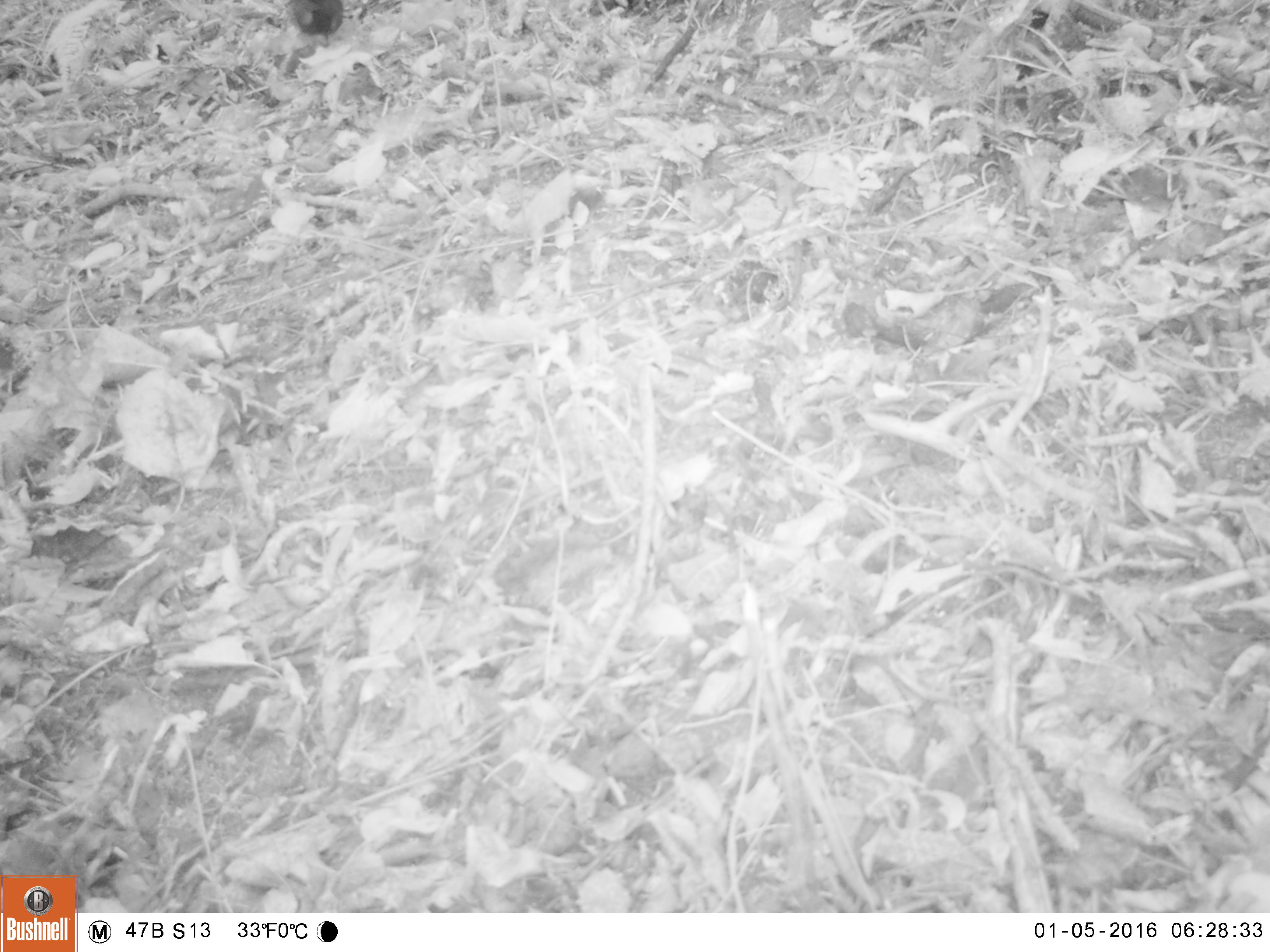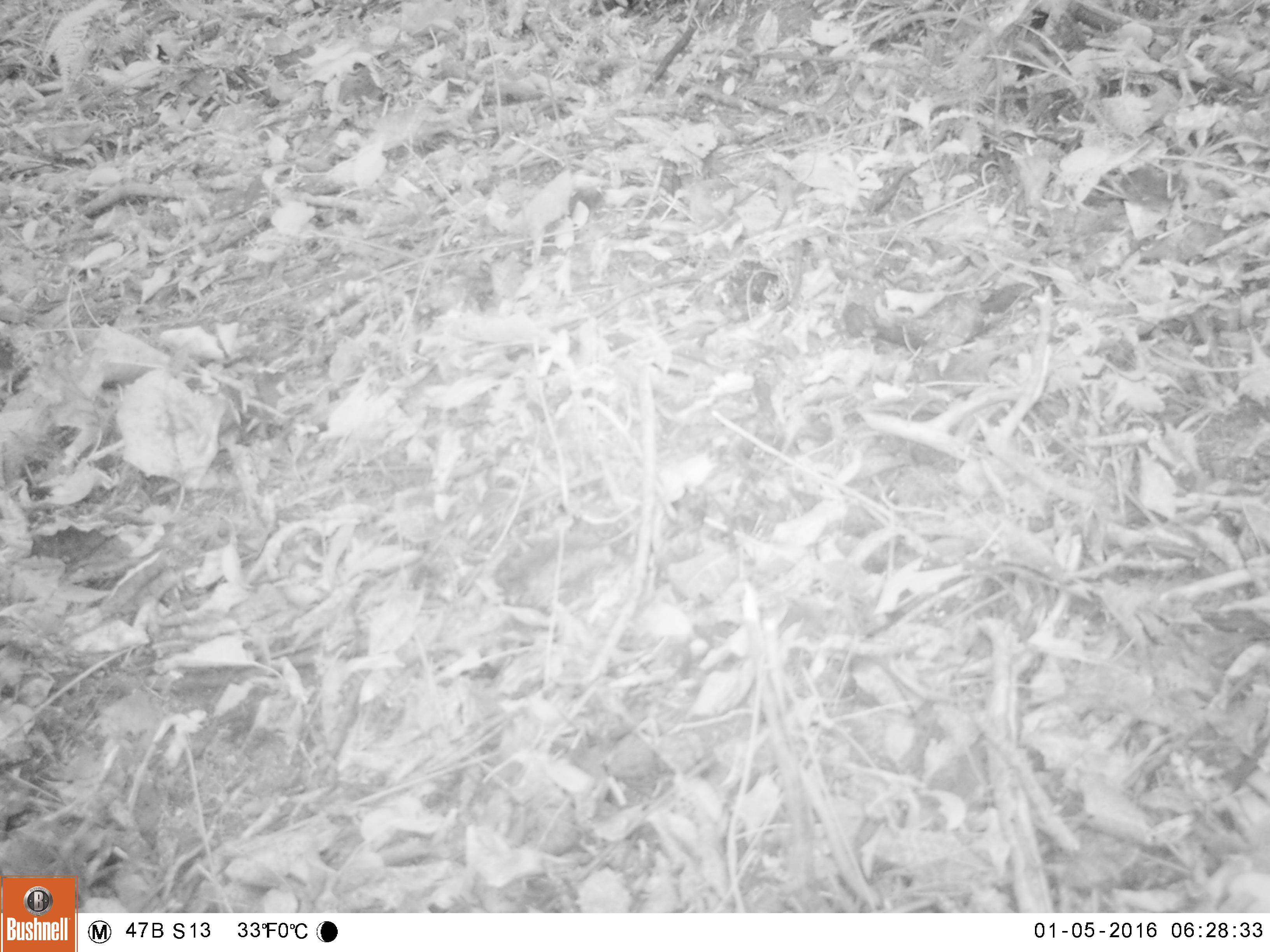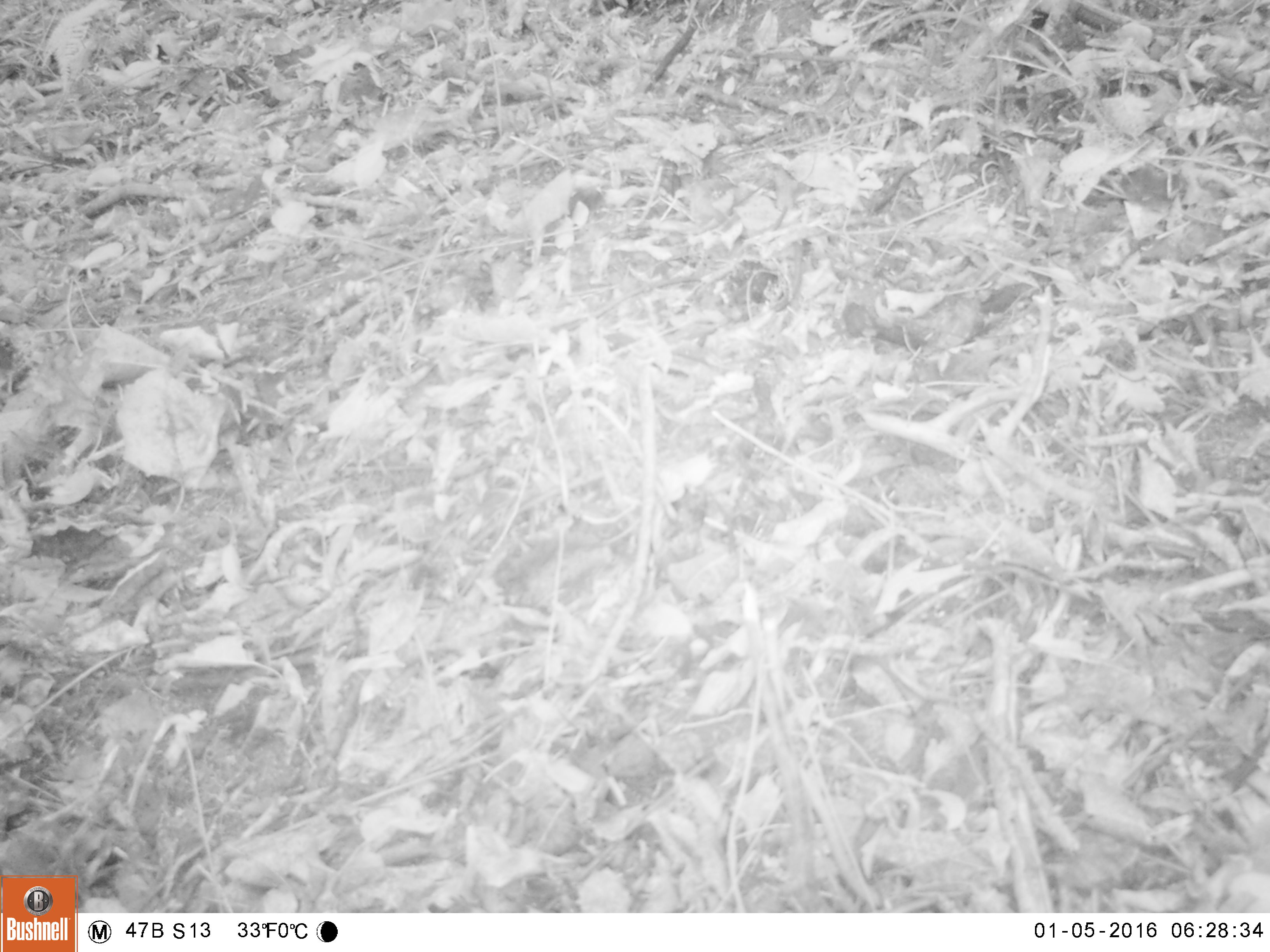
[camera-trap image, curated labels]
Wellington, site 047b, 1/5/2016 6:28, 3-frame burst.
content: unidentified animal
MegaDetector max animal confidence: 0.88